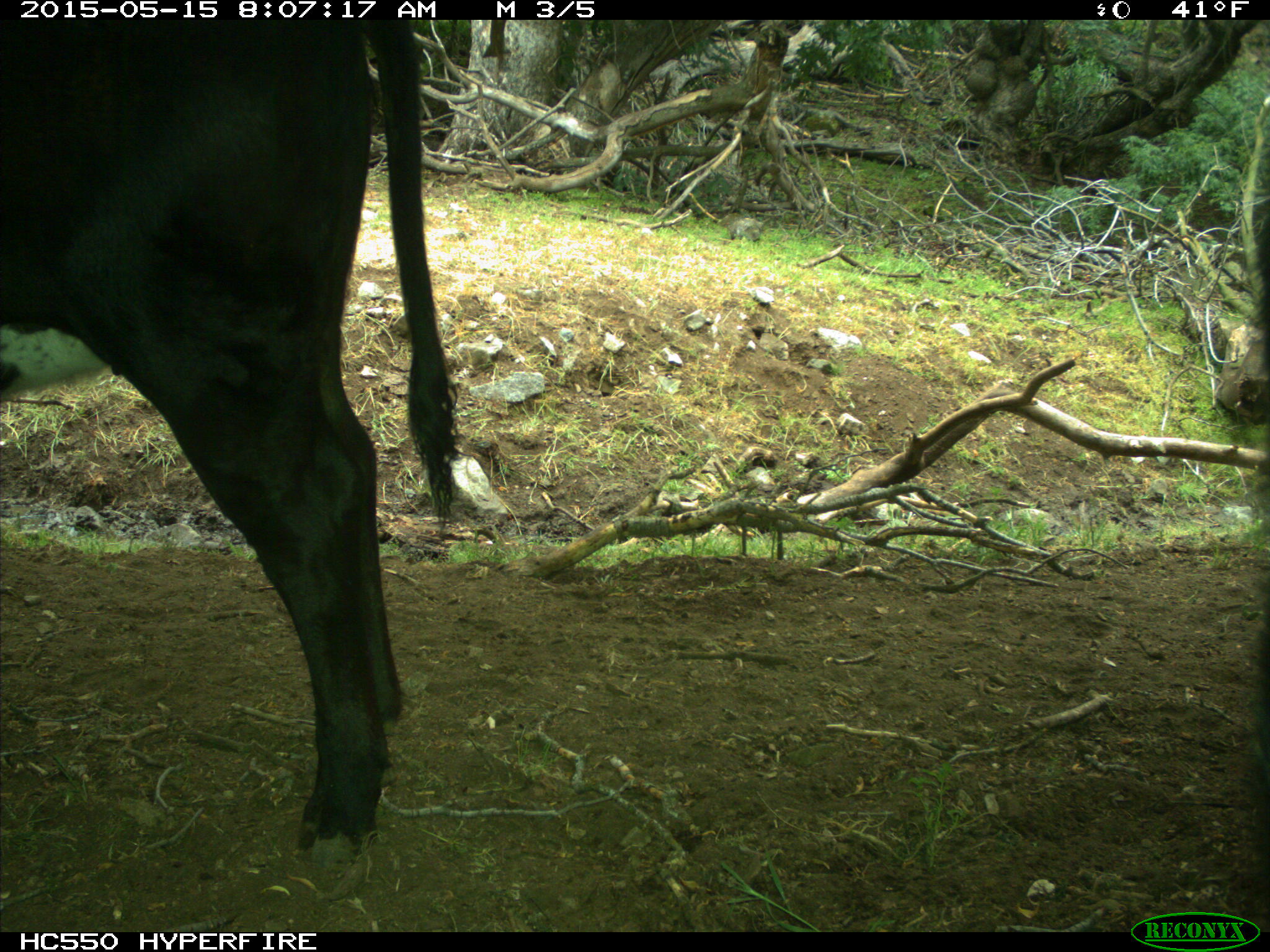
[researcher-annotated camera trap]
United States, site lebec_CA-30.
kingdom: Animalia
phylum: Chordata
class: Mammalia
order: Artiodactyla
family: Bovidae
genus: Bos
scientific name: Bos taurus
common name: domestic cow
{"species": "Bos taurus (domestic cow)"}